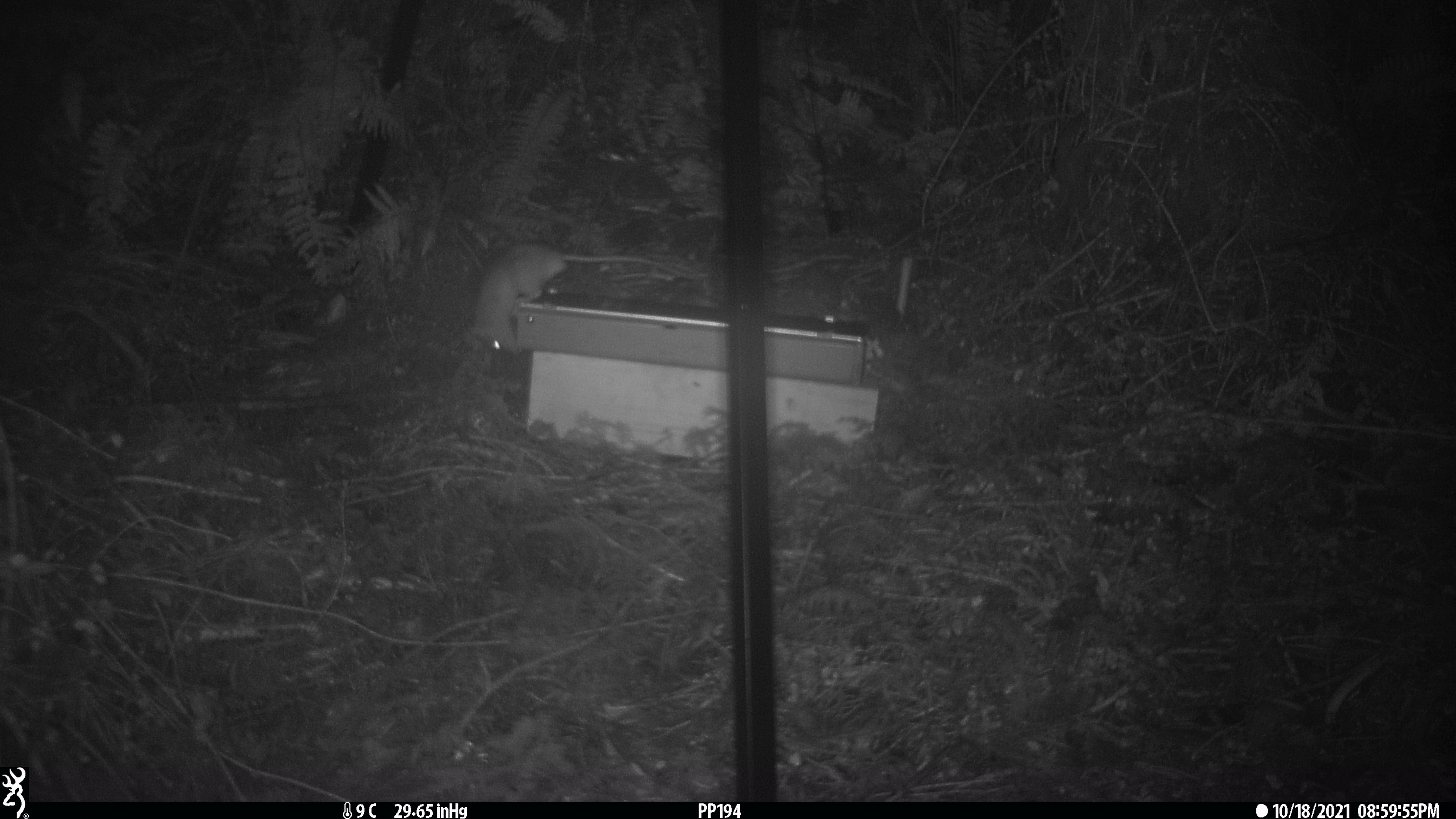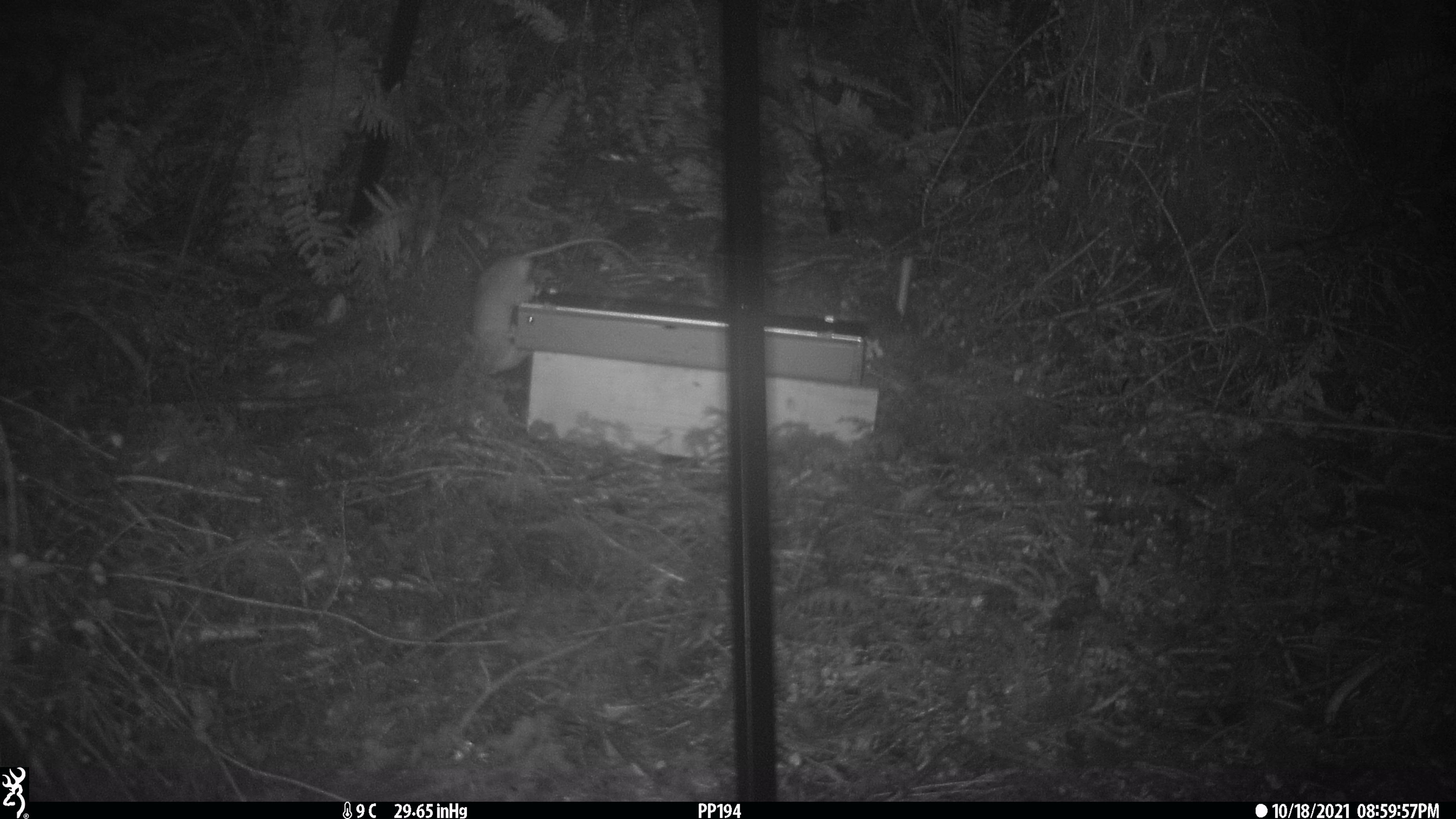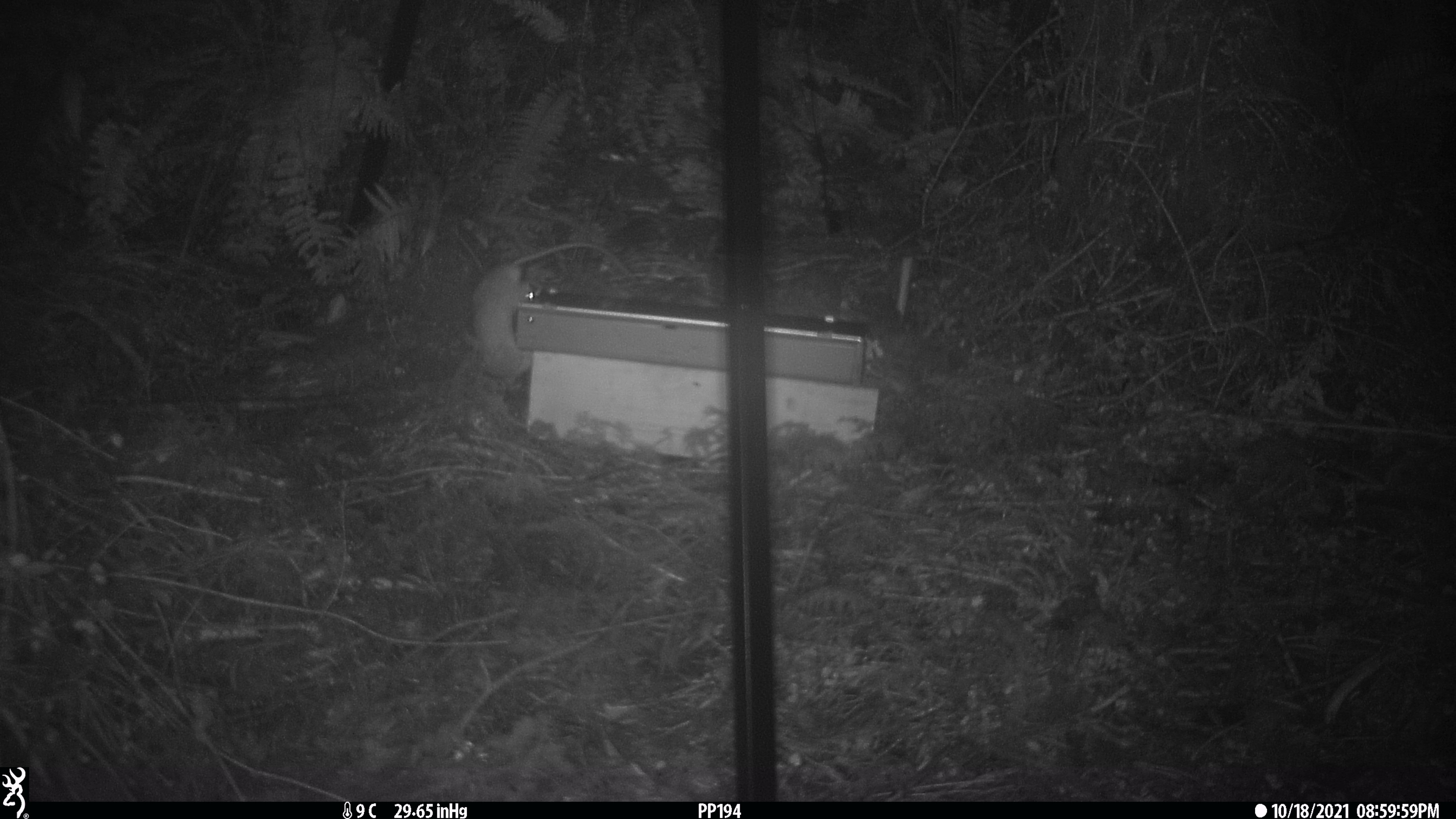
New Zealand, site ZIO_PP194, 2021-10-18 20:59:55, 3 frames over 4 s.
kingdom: Animalia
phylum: Chordata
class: Mammalia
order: Rodentia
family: Muridae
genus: Rattus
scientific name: Rattus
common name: rat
Rat (Rattus).